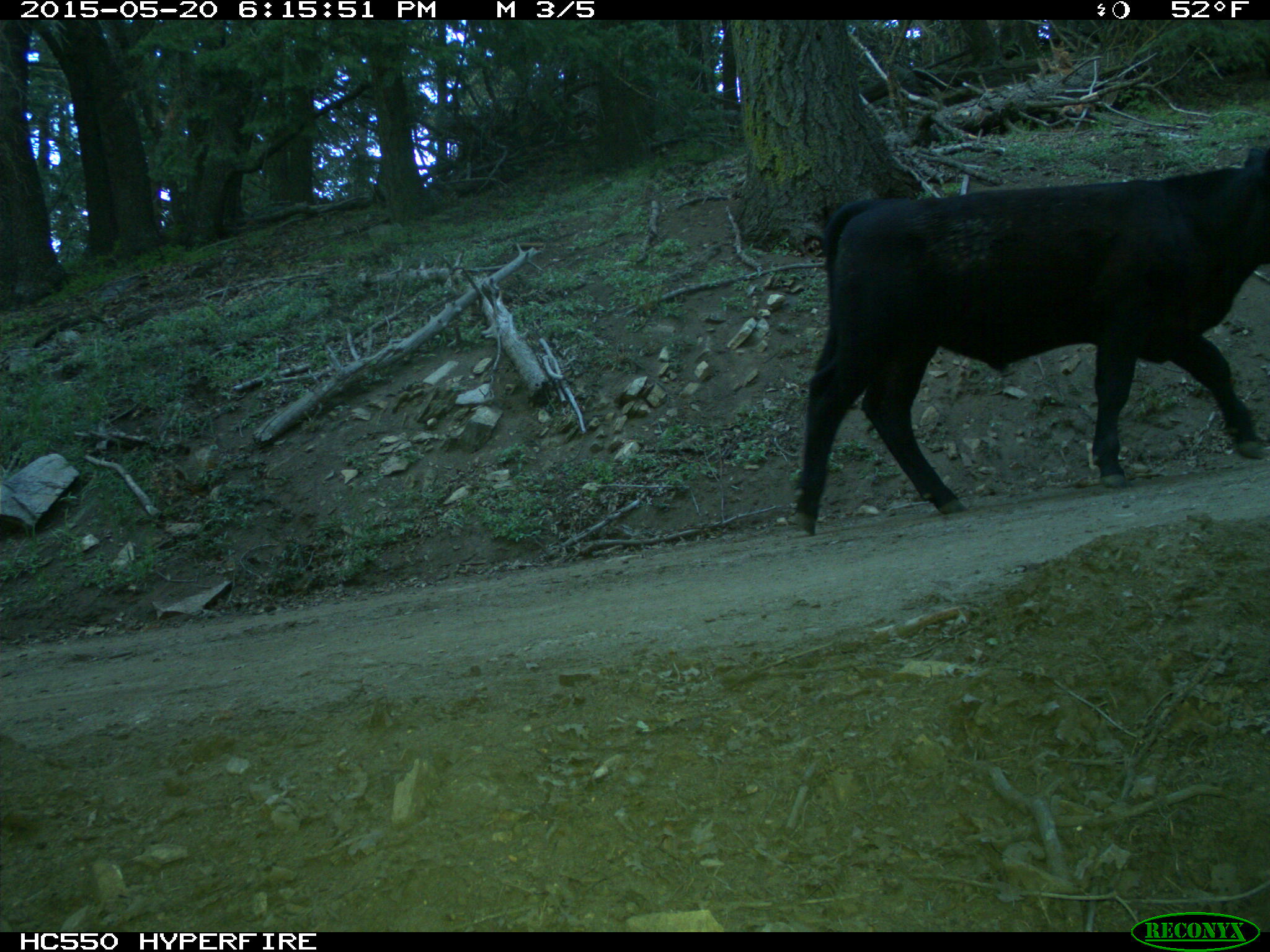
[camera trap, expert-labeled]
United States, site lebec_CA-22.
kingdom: Animalia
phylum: Chordata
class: Mammalia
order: Artiodactyla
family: Bovidae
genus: Bos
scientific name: Bos taurus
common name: domestic cow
Bos taurus (domestic cow).